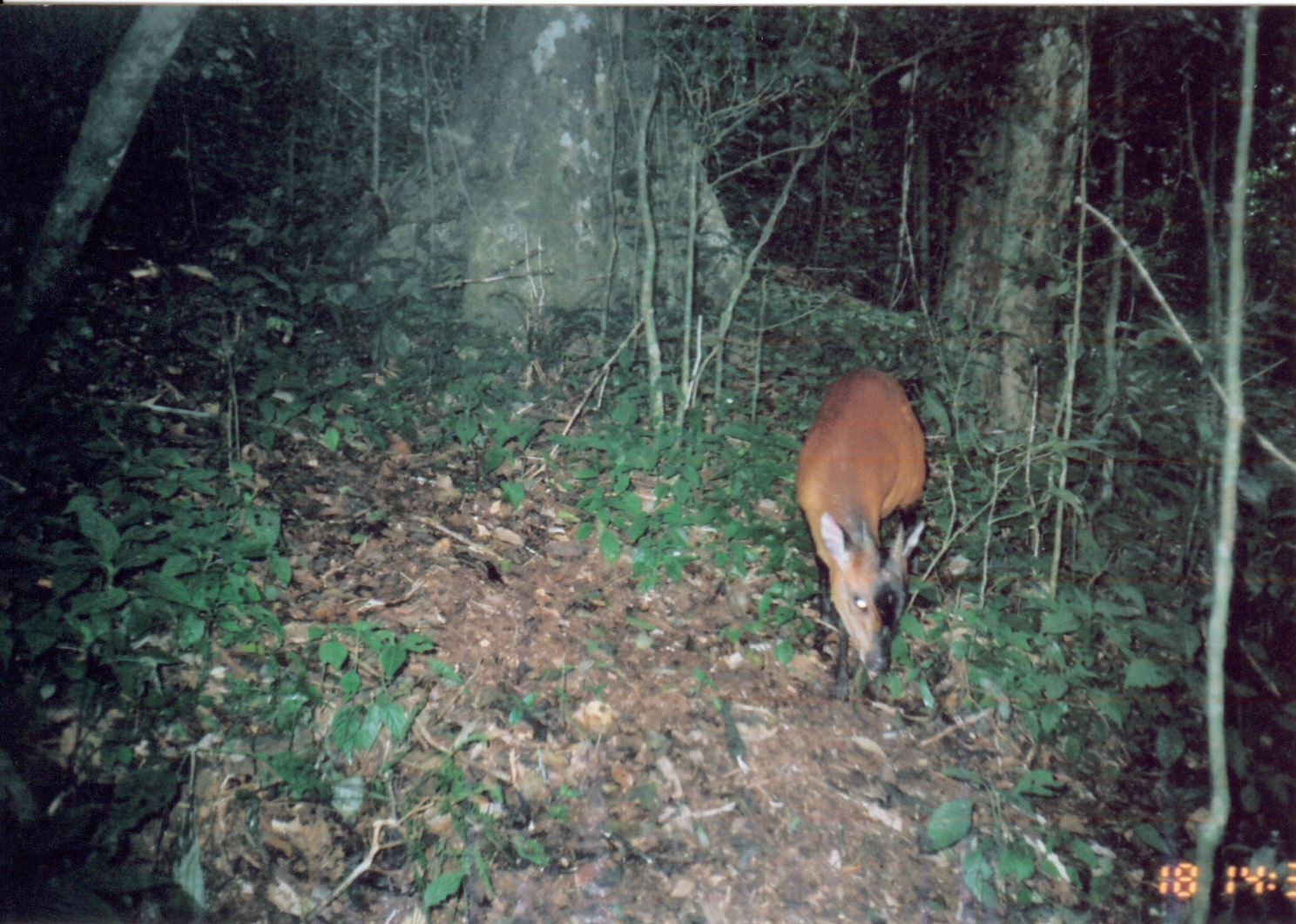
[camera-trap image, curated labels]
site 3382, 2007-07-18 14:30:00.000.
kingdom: Animalia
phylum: Chordata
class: Mammalia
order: Artiodactyla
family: Bovidae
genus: Cephalophus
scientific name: Cephalophus harveyi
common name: harvey's duiker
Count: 1.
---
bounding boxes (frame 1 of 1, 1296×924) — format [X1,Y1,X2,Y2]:
cephalophus harveyi: [794,370,927,702]